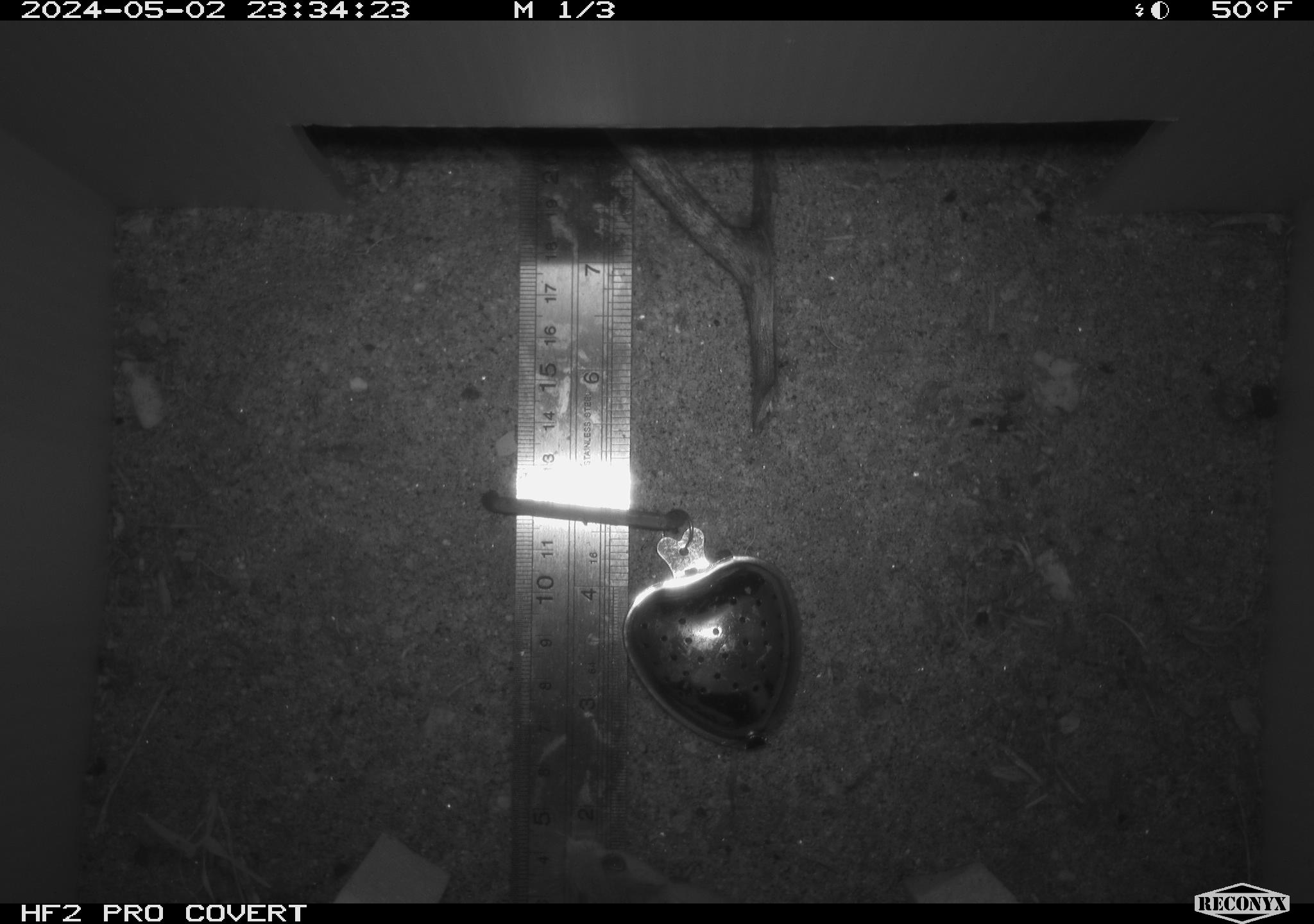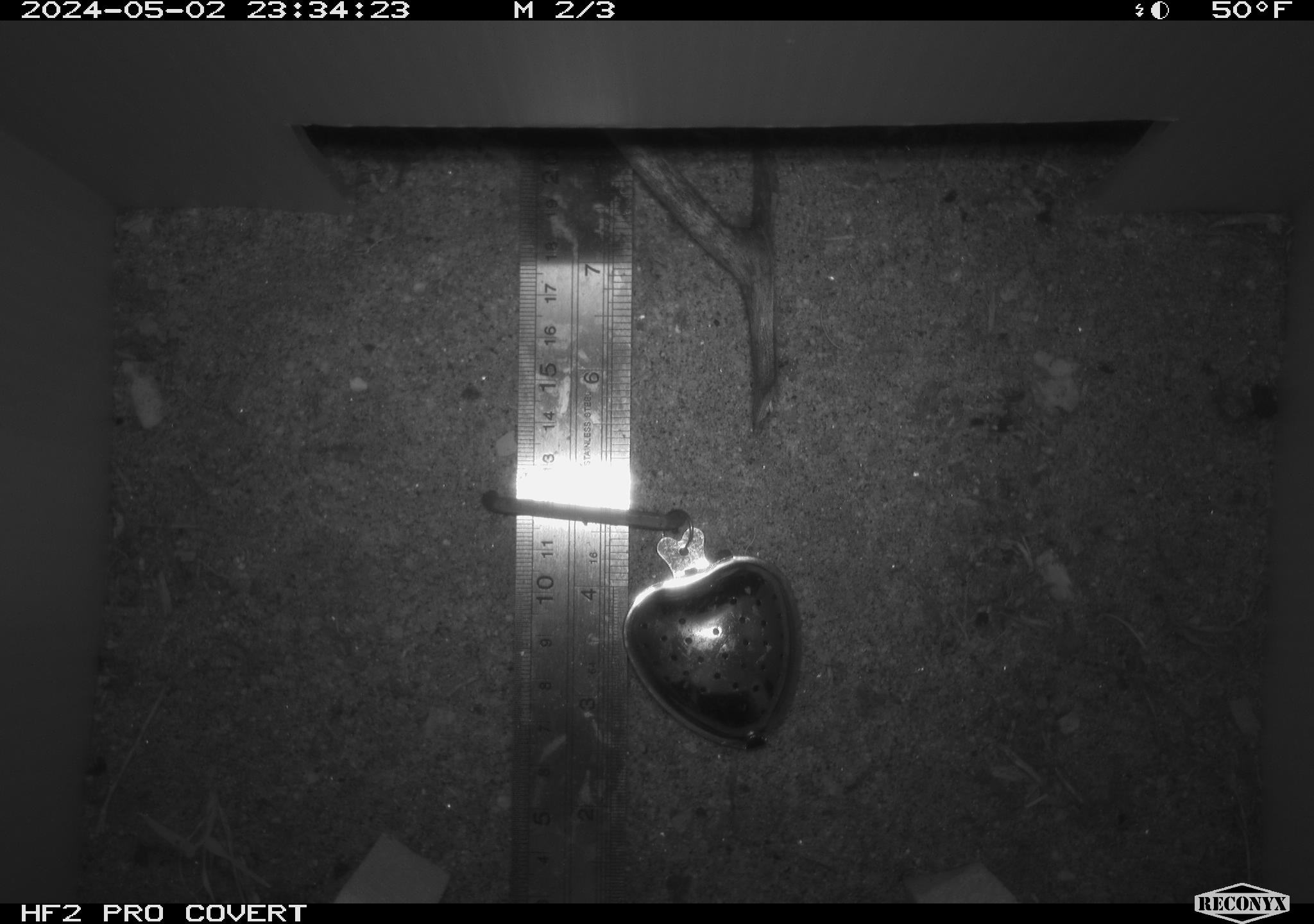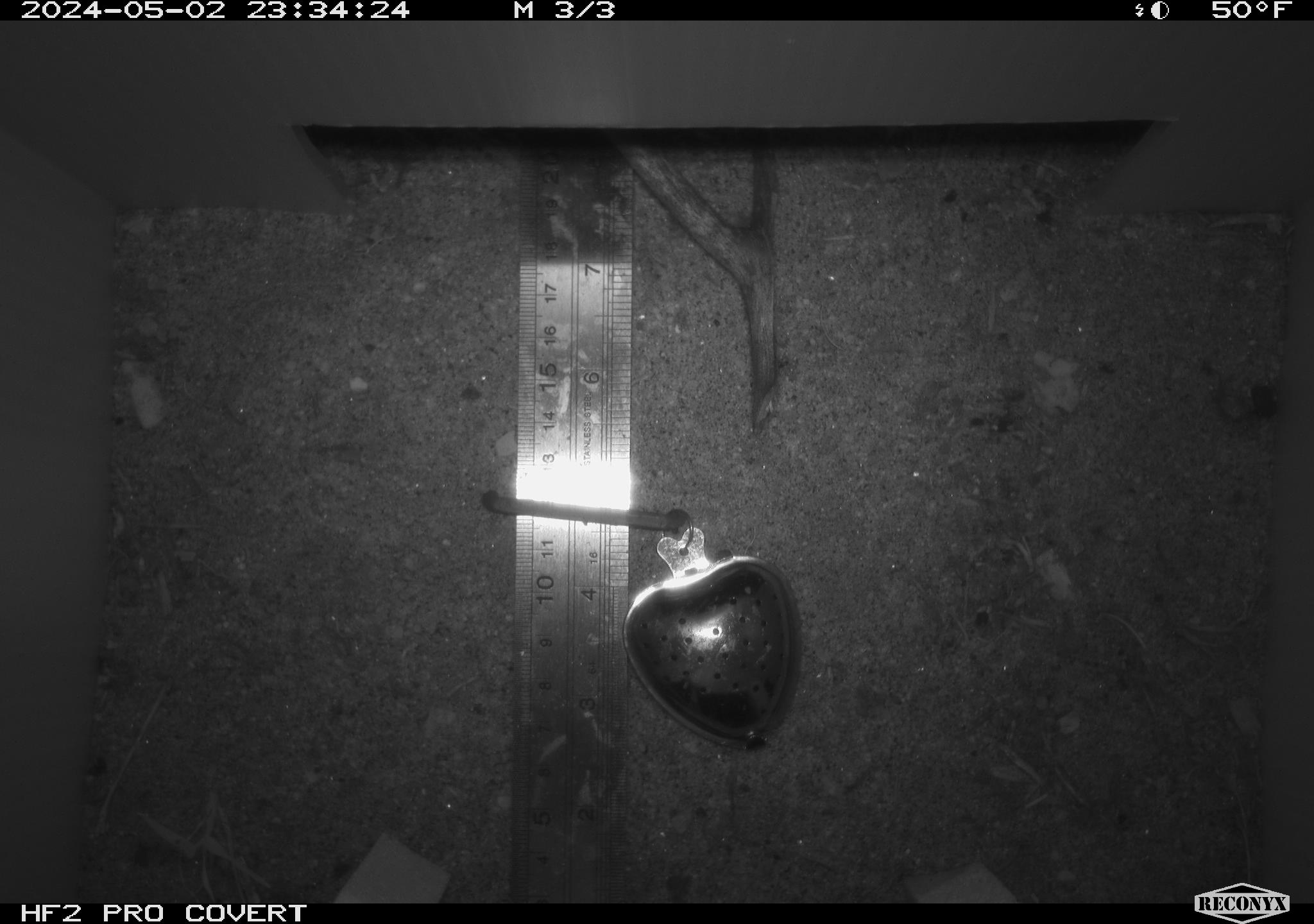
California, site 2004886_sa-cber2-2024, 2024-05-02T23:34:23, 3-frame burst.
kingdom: Animalia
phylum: Chordata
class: Mammalia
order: Rodentia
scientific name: Rodentia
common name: mouse species